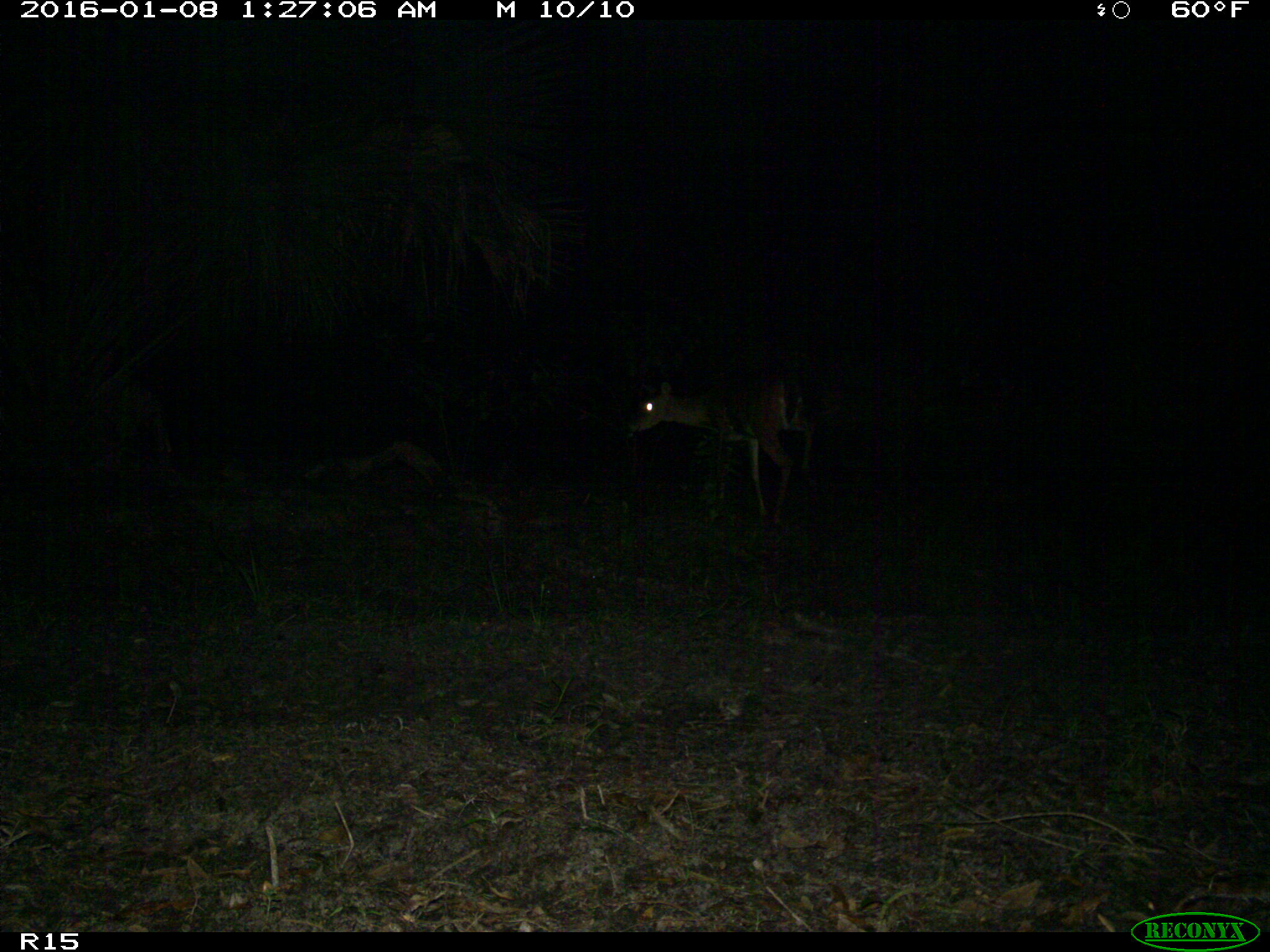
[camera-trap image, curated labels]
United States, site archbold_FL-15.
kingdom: Animalia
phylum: Chordata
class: Mammalia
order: Artiodactyla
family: Cervidae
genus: Odocoileus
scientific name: Odocoileus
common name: deer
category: unidentified deer